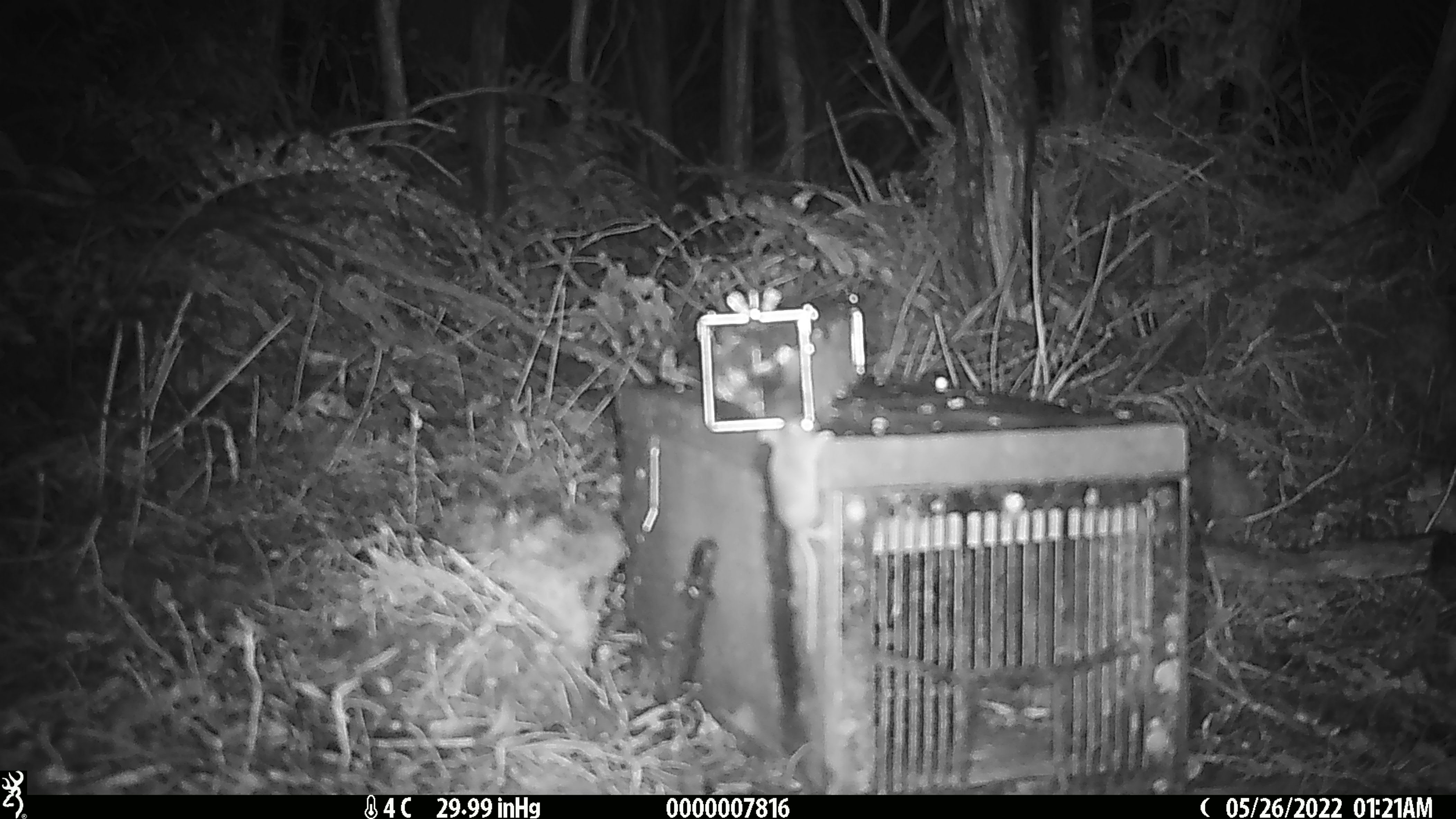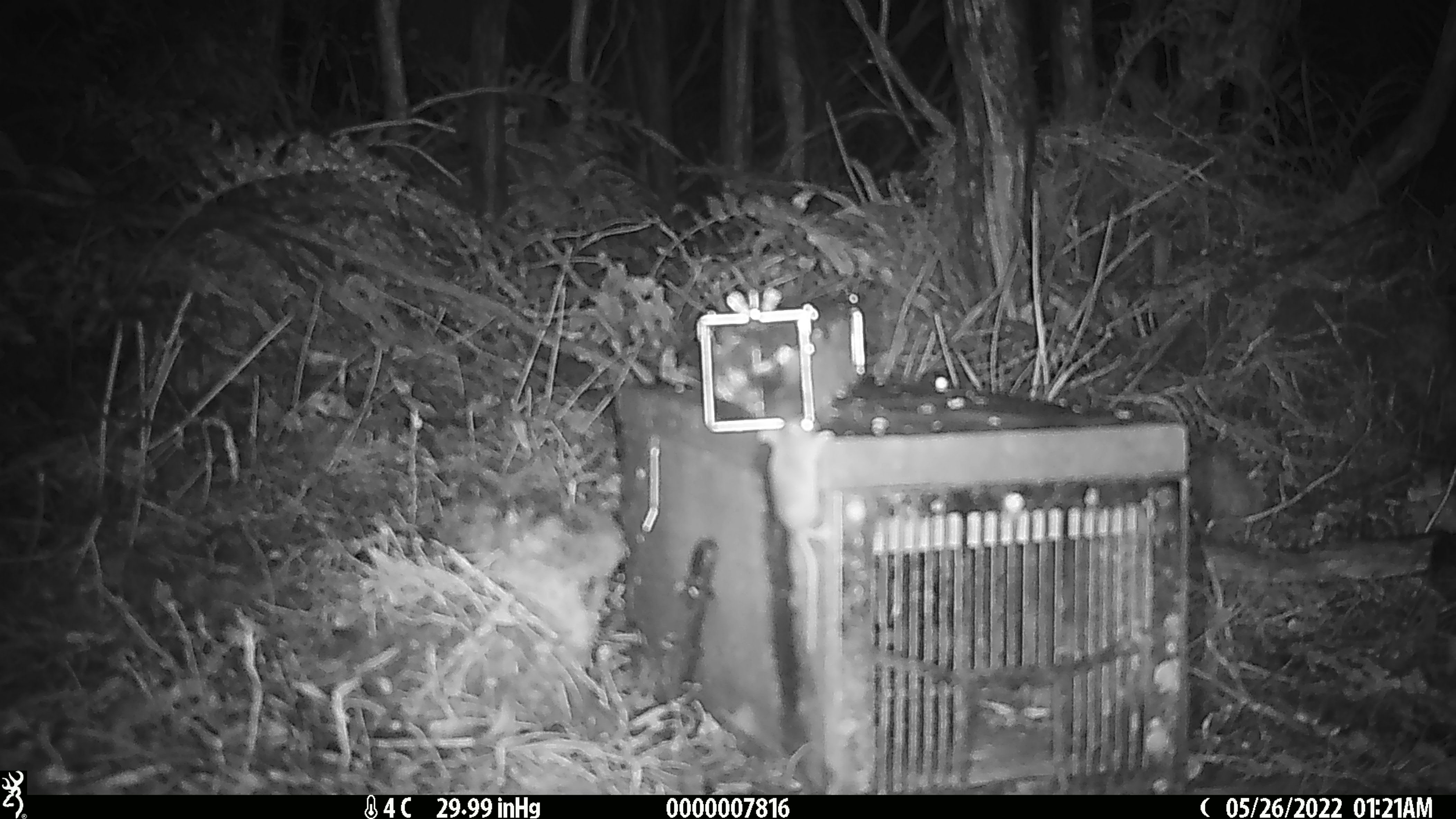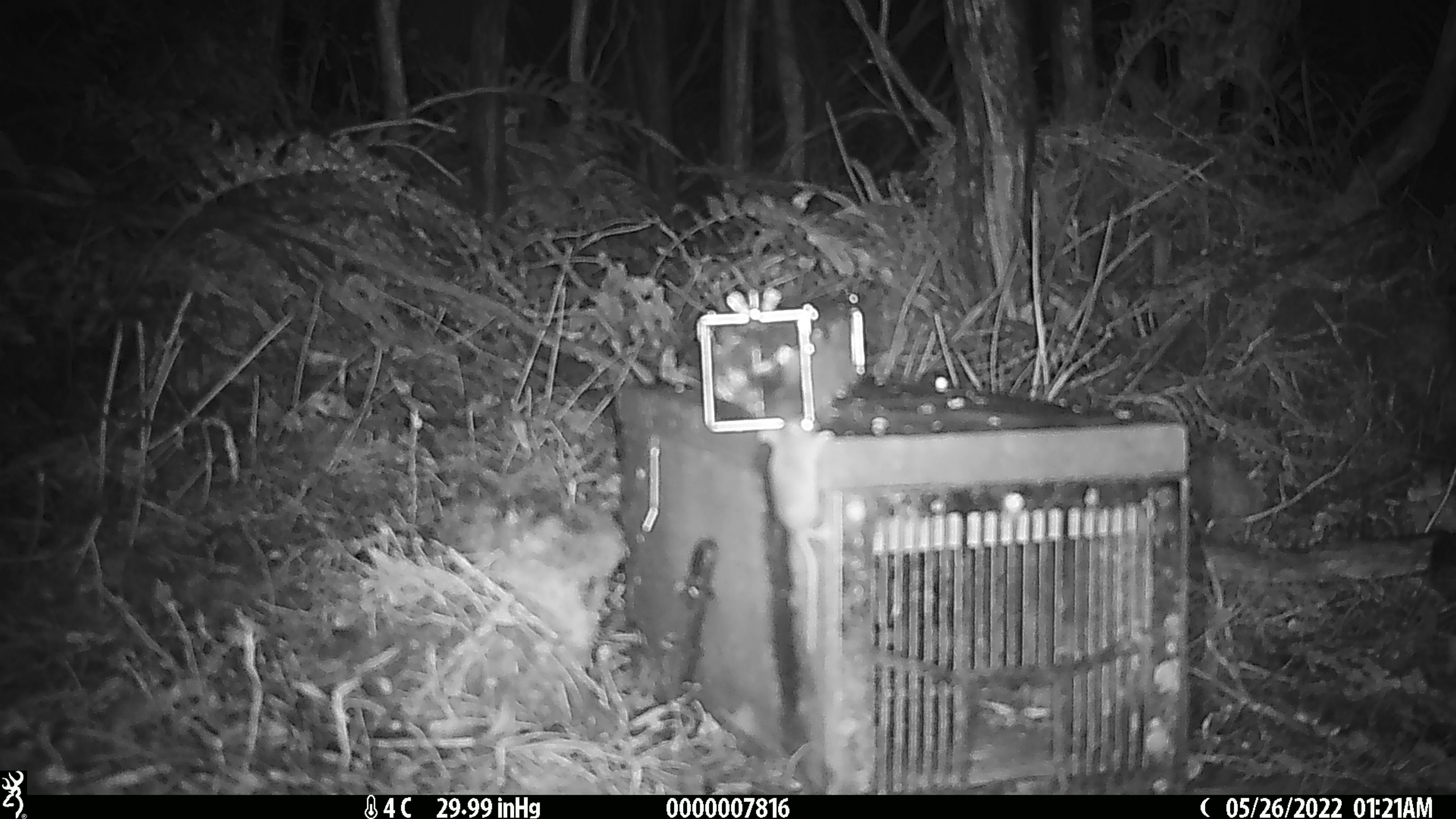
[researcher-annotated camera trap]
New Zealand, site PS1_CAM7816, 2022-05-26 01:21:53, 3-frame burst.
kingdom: Animalia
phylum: Chordata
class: Mammalia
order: Rodentia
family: Muridae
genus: Mus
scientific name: Mus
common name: mouse